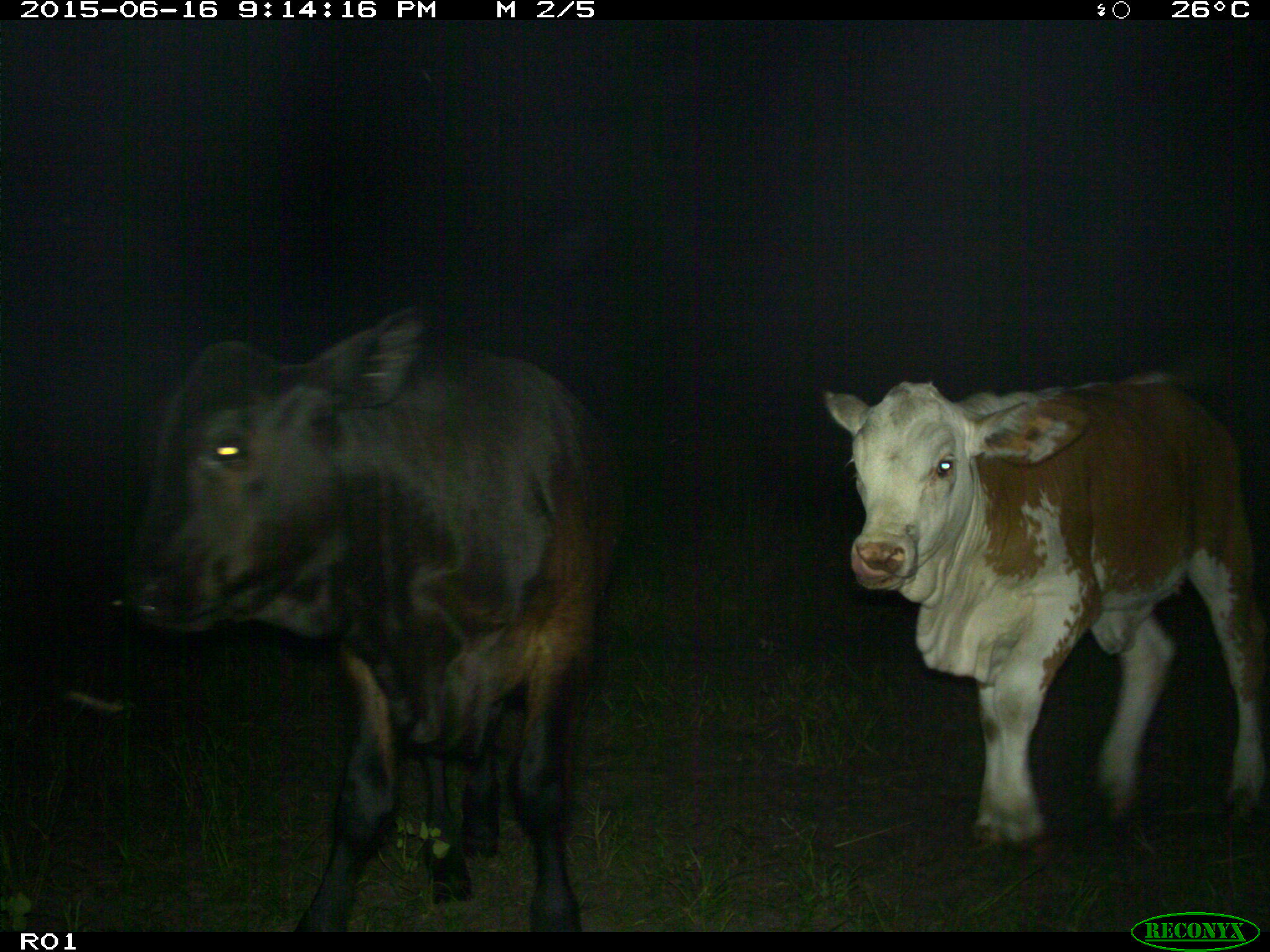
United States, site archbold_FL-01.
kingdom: Animalia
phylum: Chordata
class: Mammalia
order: Artiodactyla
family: Bovidae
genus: Bos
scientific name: Bos taurus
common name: domestic cow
Bos taurus (domestic cow).